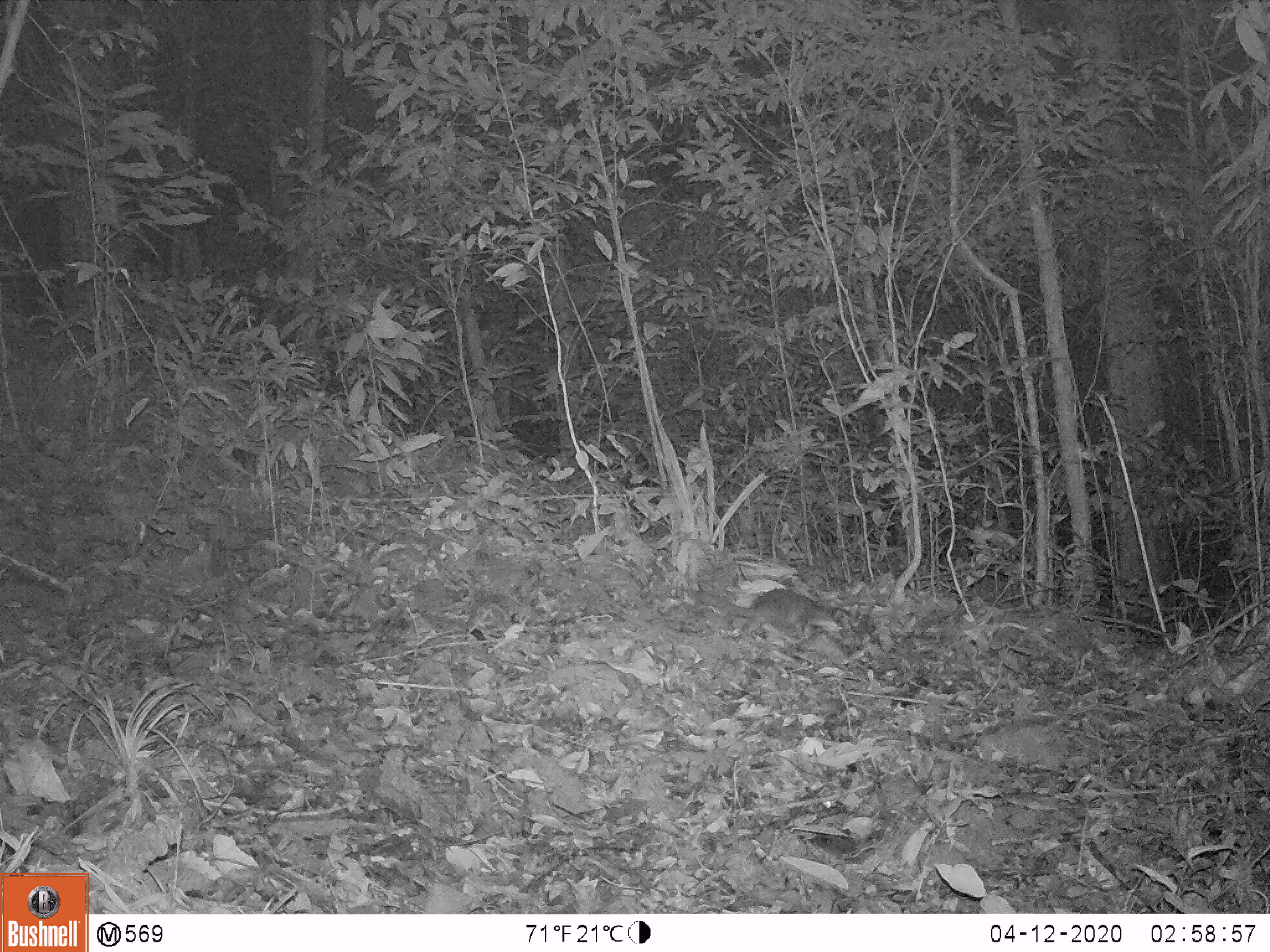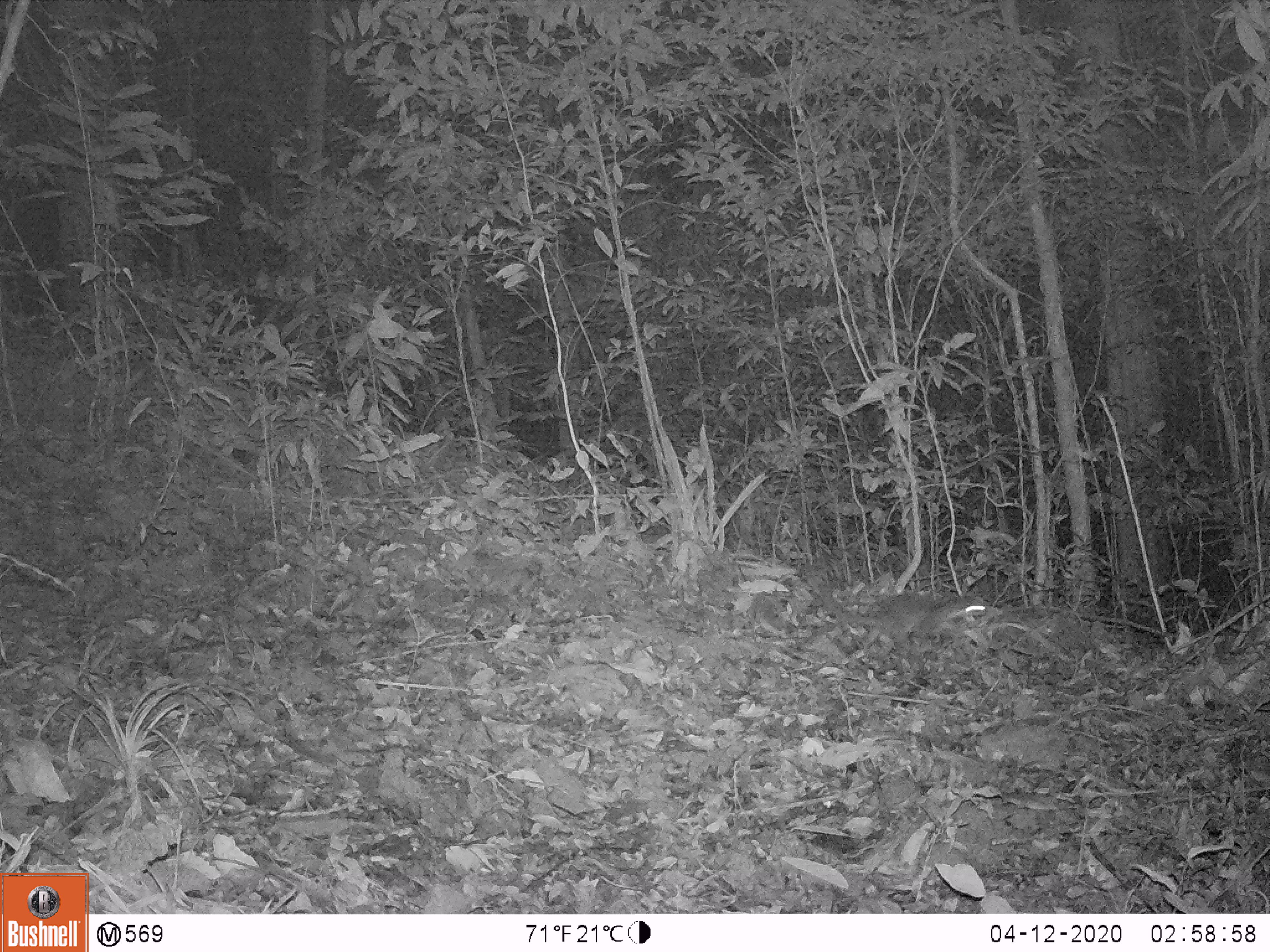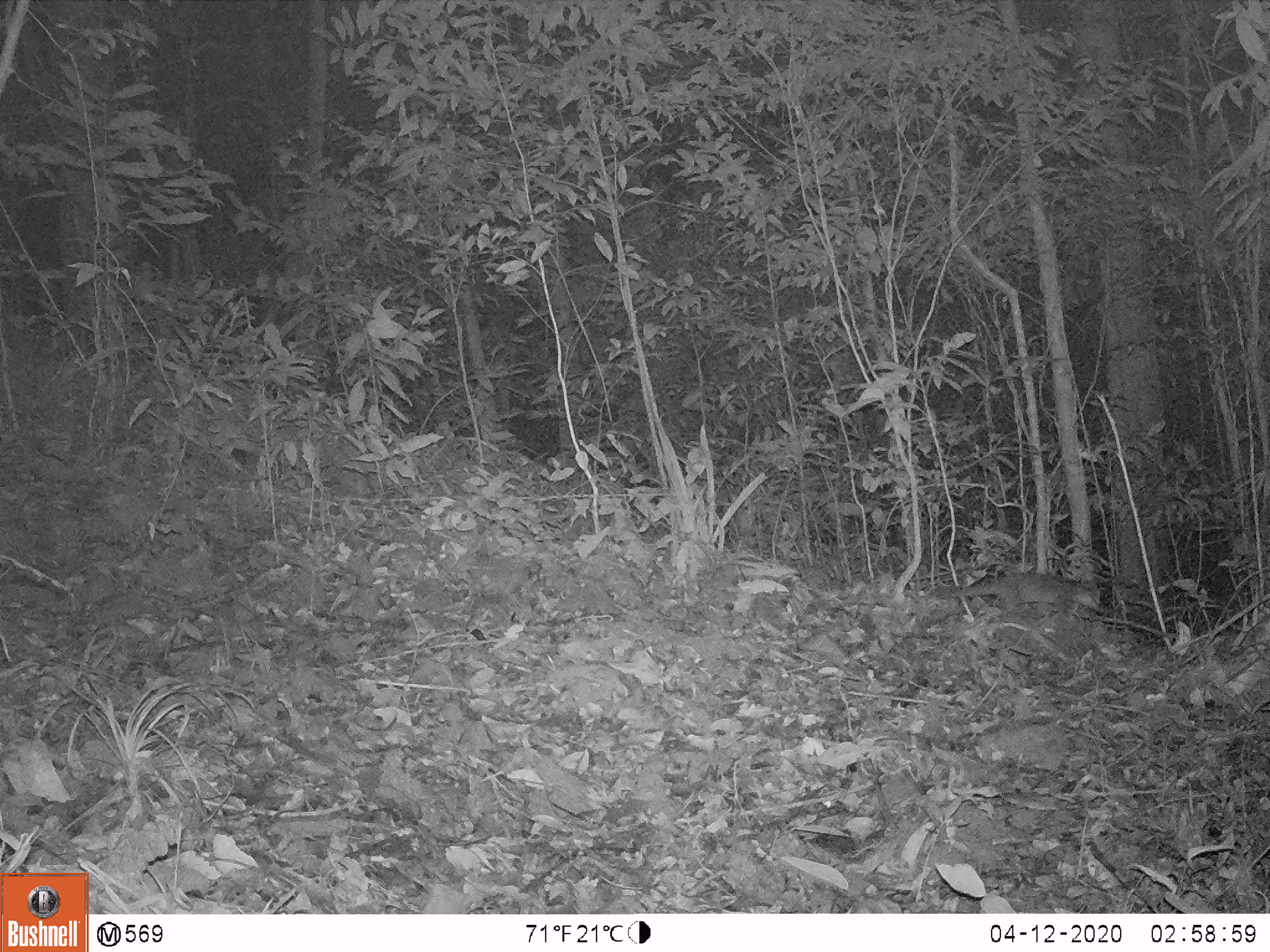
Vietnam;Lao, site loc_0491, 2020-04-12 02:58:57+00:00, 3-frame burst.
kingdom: Animalia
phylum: Chordata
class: Mammalia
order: Carnivora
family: Mustelidae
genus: Melogale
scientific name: Melogale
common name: ferret badger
Ferret badger (Melogale). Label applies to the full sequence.